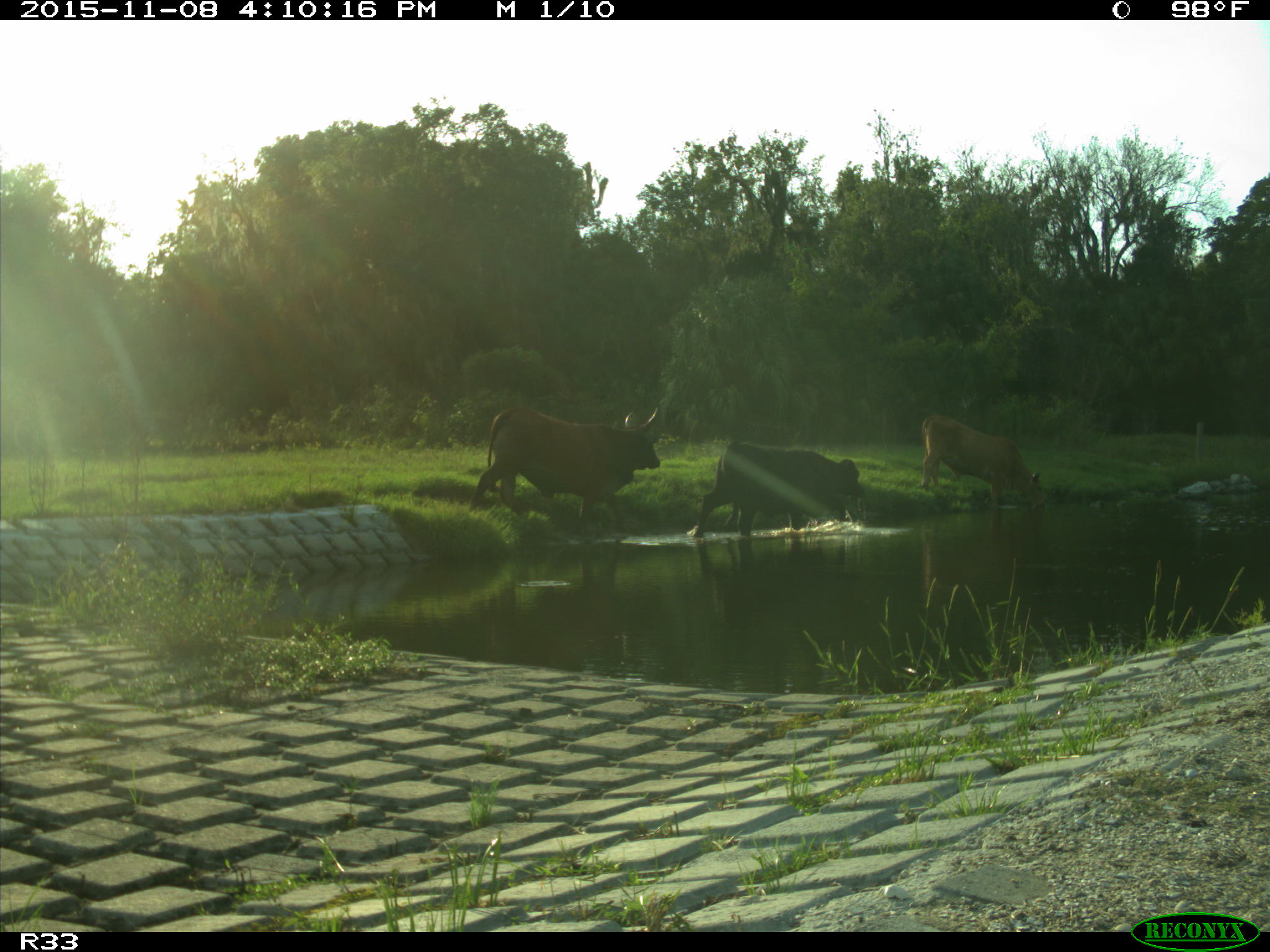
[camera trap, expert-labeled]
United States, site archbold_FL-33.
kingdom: Animalia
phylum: Chordata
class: Mammalia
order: Artiodactyla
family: Bovidae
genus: Bos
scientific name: Bos taurus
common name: domestic cow